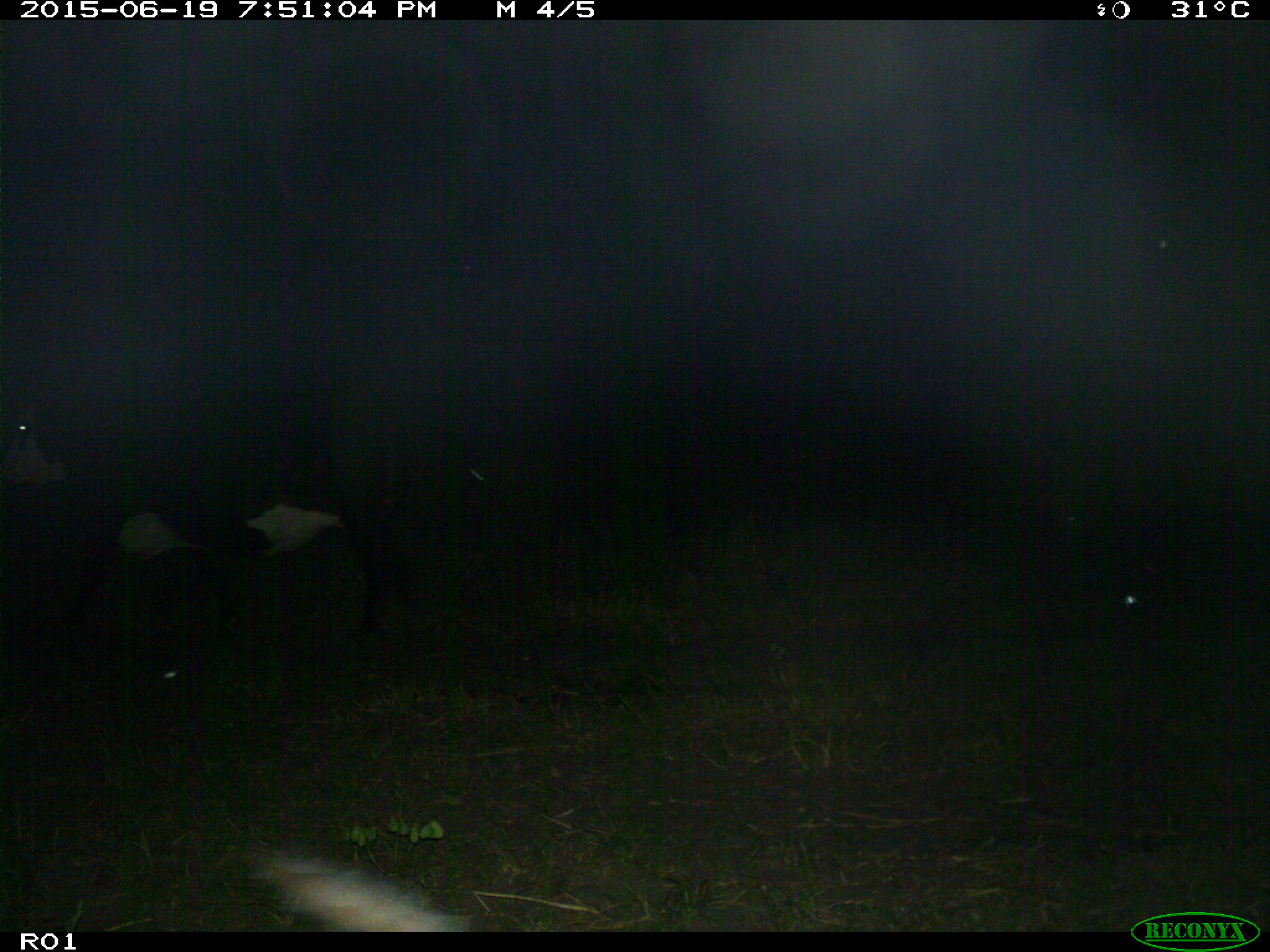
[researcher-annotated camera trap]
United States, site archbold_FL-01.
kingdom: Animalia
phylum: Chordata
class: Mammalia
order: Artiodactyla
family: Bovidae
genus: Bos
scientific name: Bos taurus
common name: domestic cow